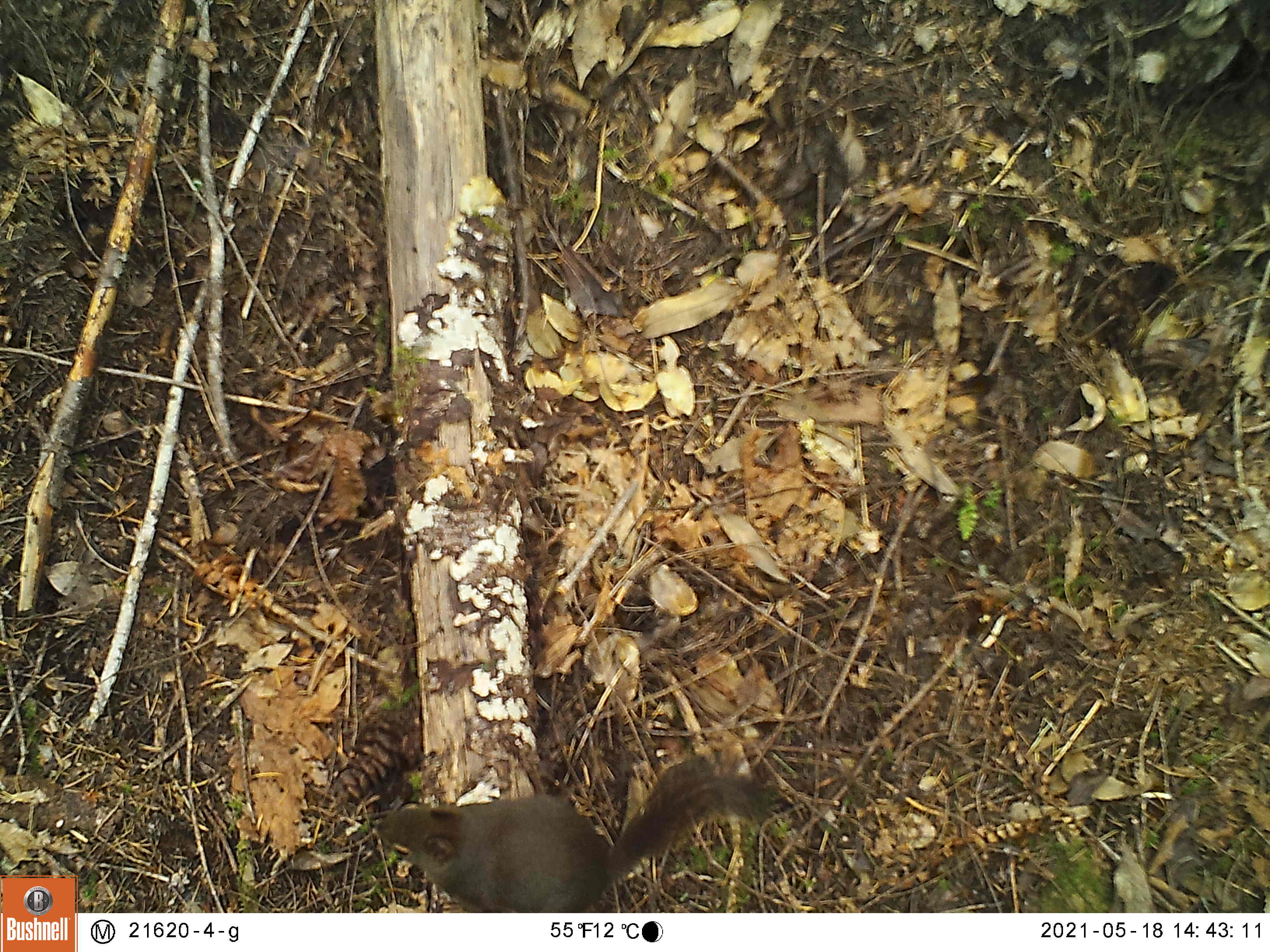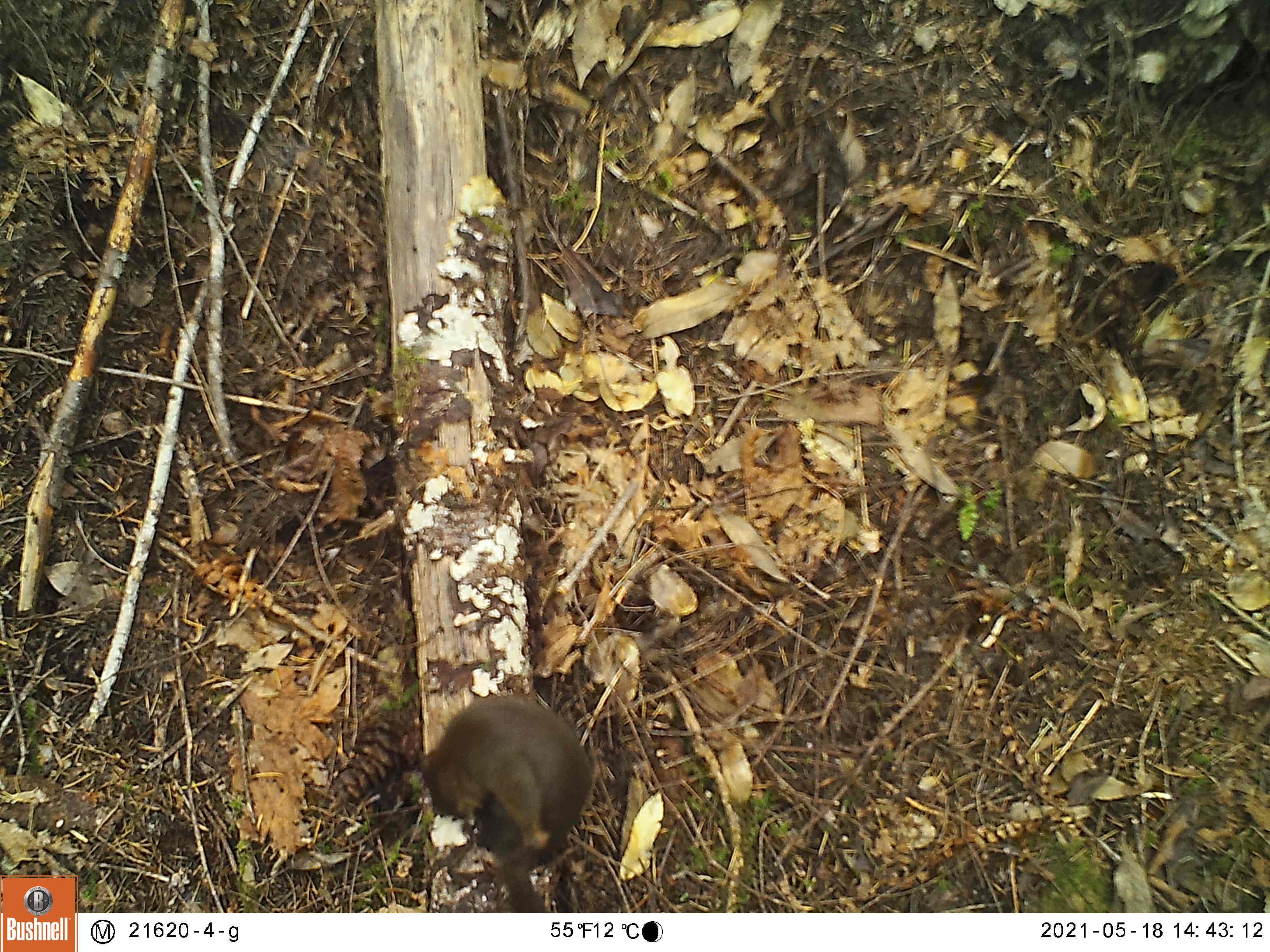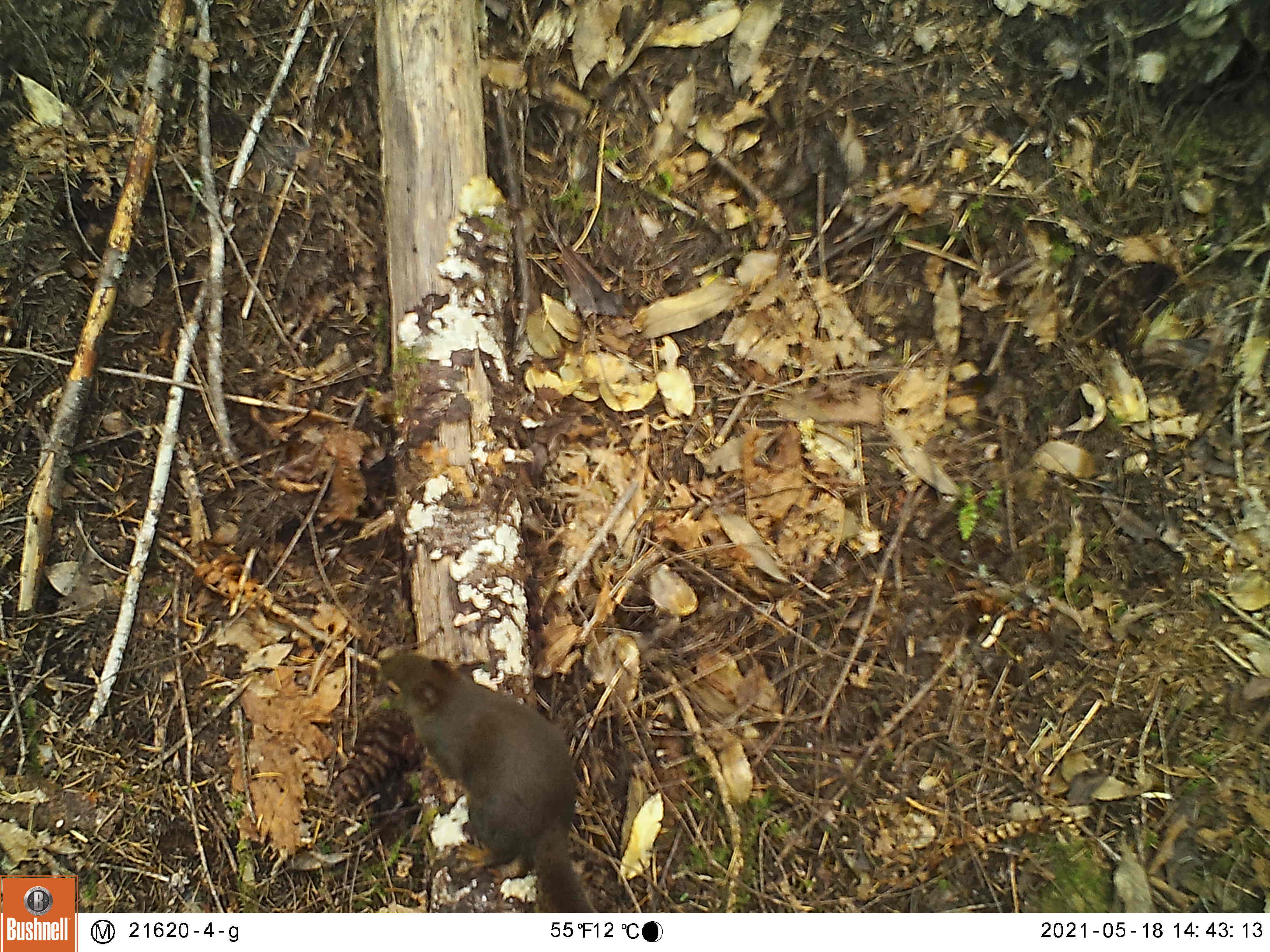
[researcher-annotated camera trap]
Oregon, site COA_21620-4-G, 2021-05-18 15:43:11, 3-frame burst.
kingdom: Animalia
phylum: Chordata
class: Mammalia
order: Rodentia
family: Sciuridae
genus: Tamiasciurus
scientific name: Tamiasciurus douglasii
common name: douglas squirrel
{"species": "douglas squirrel (Tamiasciurus douglasii)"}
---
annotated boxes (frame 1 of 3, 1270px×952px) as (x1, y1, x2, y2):
douglas squirrel: (350, 742, 796, 914)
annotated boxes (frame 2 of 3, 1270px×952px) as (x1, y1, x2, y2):
douglas squirrel: (400, 679, 611, 913)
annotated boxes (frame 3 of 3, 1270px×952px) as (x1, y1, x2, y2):
douglas squirrel: (351, 633, 628, 913)